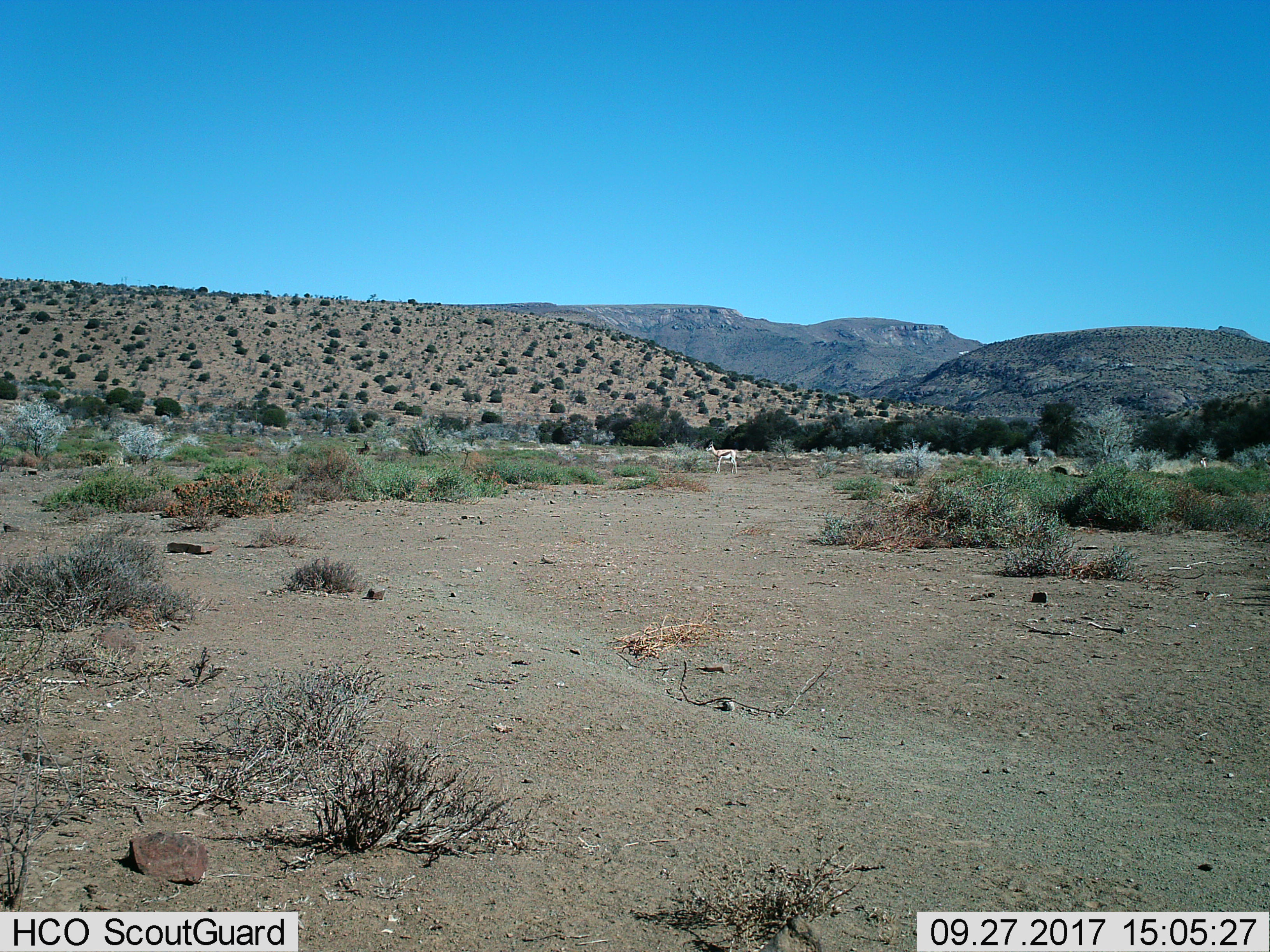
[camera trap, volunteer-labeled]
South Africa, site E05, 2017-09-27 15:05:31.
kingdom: Animalia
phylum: Chordata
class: Mammalia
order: Artiodactyla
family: Bovidae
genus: Antidorcas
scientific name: Antidorcas marsupialis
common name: springbok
Springbok (Antidorcas marsupialis), count 3. Behavior (volunteer vote fractions): standing 71%, resting 29%, moving 14%, interacting 0%. Young present (vote fraction): 0%. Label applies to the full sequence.